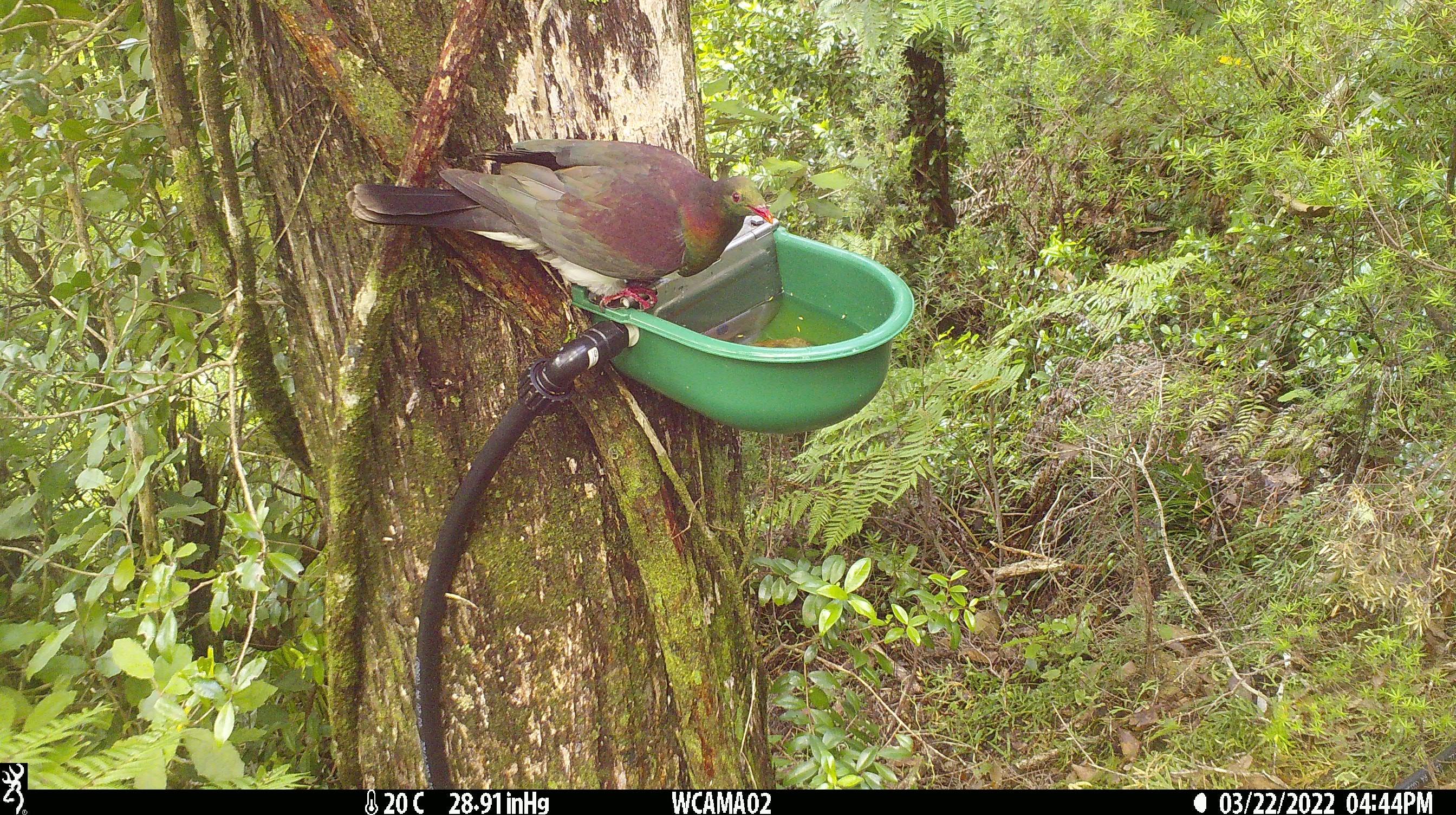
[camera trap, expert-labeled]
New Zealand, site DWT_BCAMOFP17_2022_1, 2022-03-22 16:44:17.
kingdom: Animalia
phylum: Chordata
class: Aves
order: Columbiformes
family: Columbidae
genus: Hemiphaga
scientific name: Hemiphaga novaeseelandiae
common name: new zealand pigeon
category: kereru